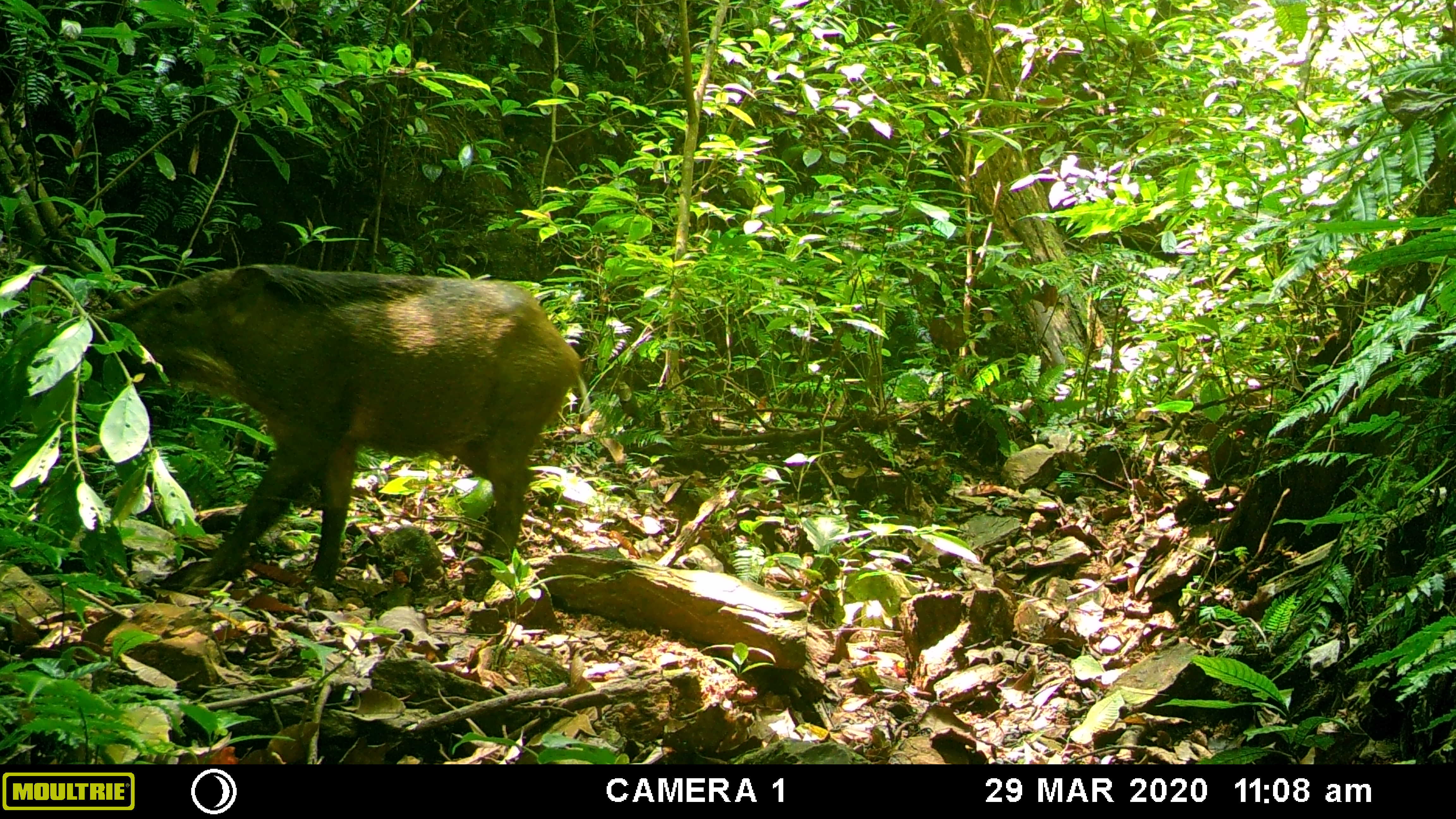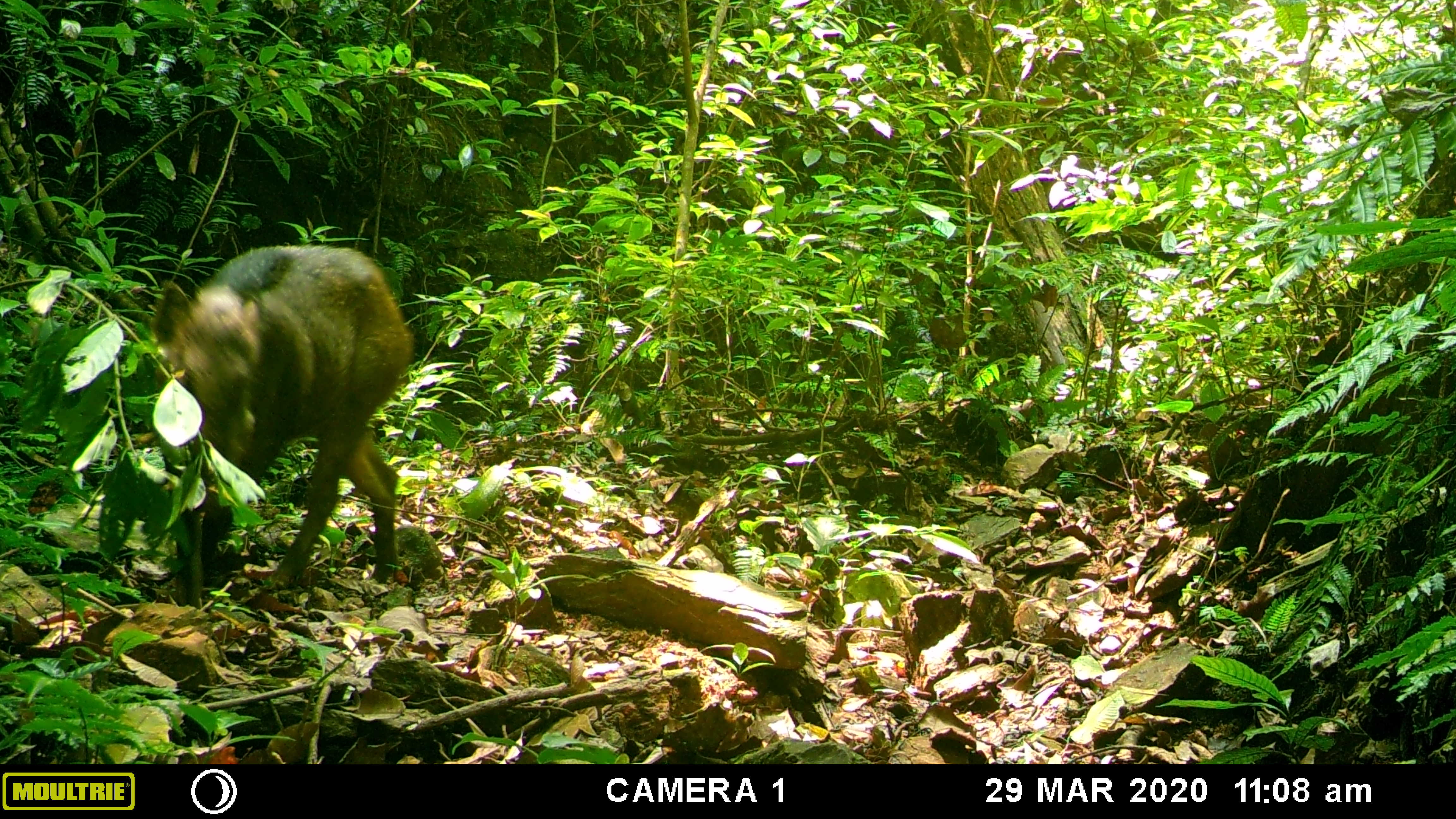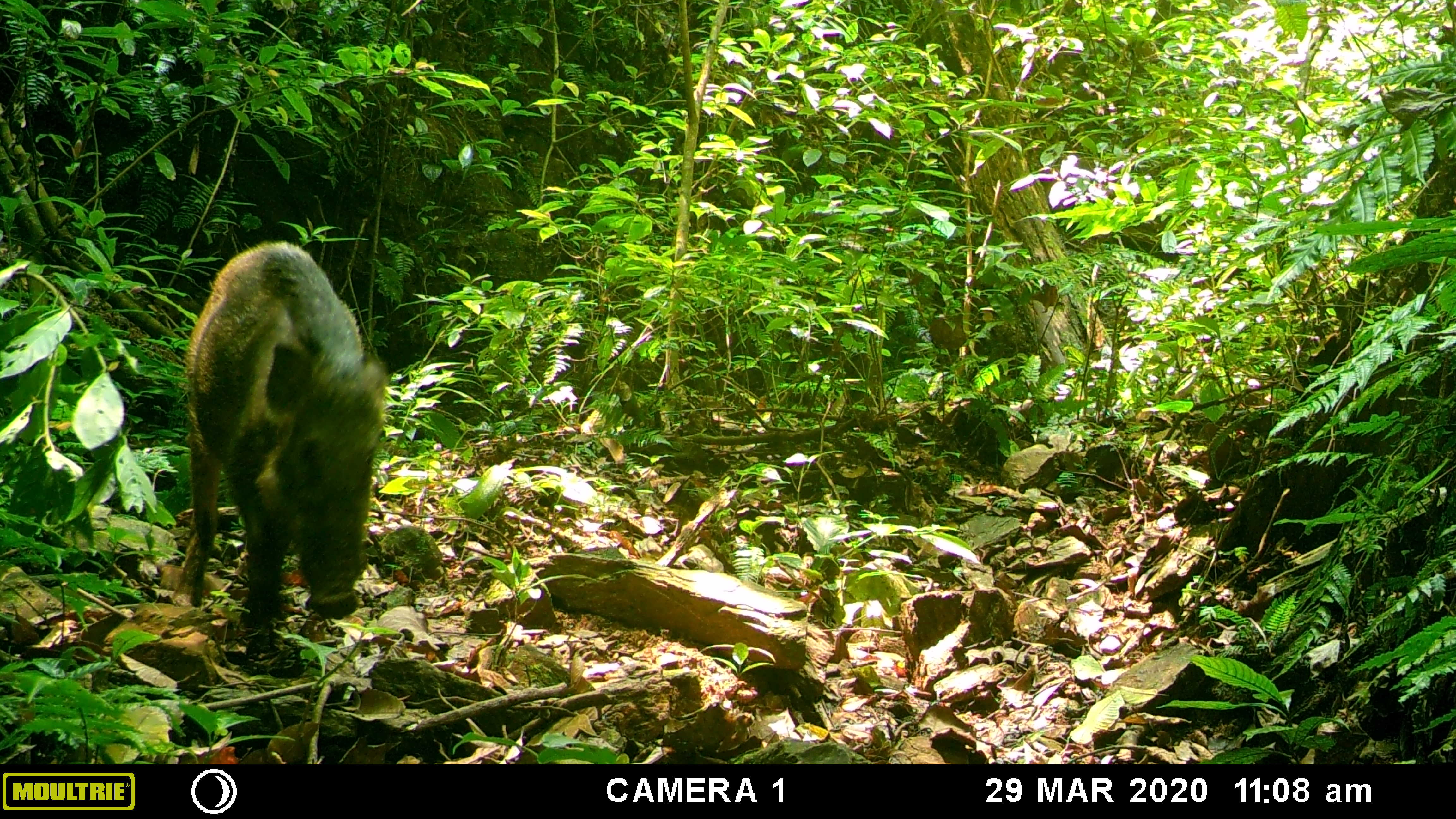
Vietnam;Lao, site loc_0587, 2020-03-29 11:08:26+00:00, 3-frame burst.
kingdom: Animalia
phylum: Chordata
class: Mammalia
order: Artiodactyla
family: Suidae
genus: Sus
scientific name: Sus scrofa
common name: eurasian wild pig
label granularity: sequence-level